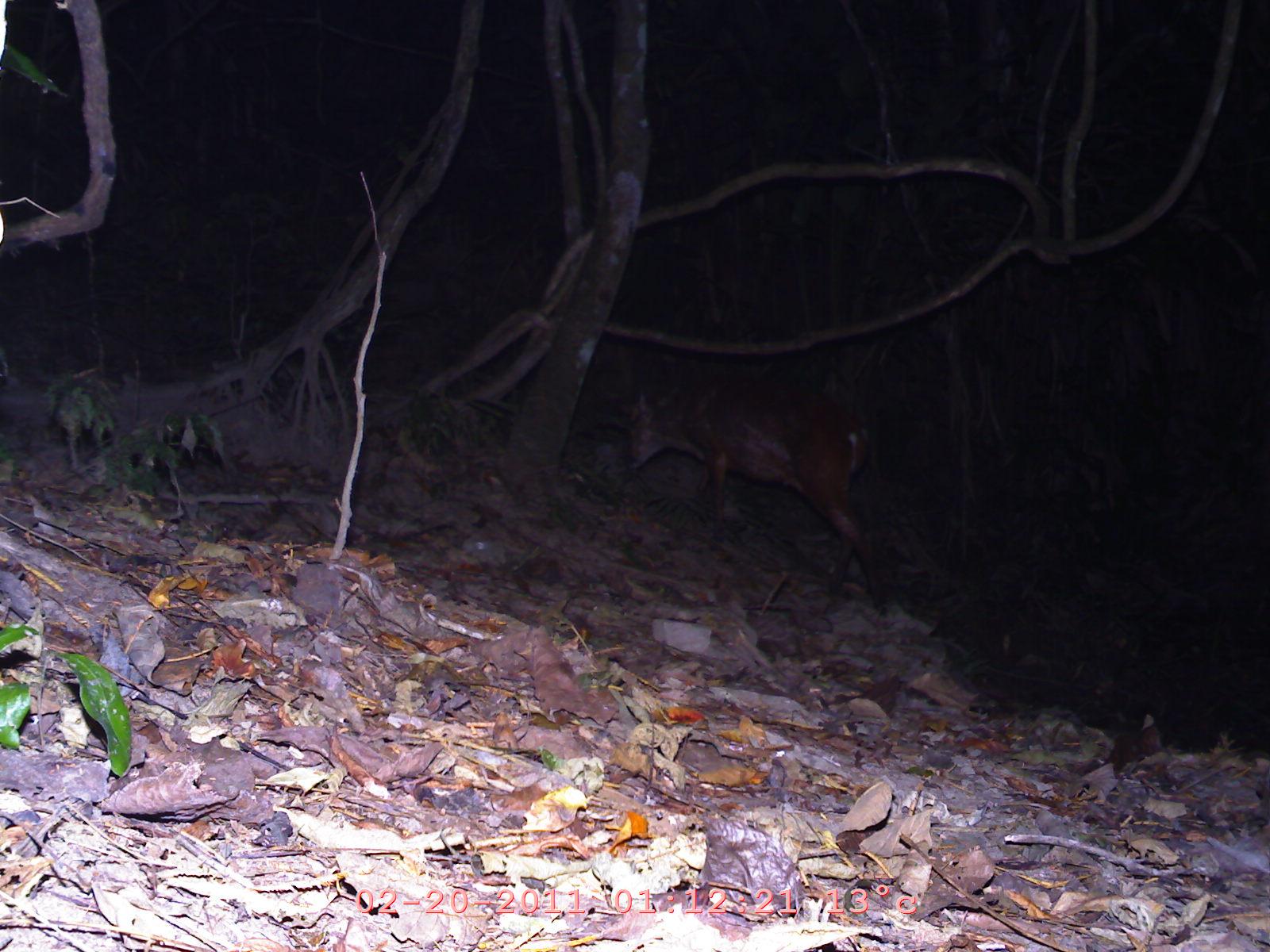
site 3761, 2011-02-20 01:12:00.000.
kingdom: Animalia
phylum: Chordata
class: Mammalia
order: Artiodactyla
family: Cervidae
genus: Muntiacus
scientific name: Muntiacus muntjak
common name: southern red muntjac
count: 1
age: adult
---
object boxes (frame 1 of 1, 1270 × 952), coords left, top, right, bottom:
muntiacus muntjak: 622, 380, 888, 608